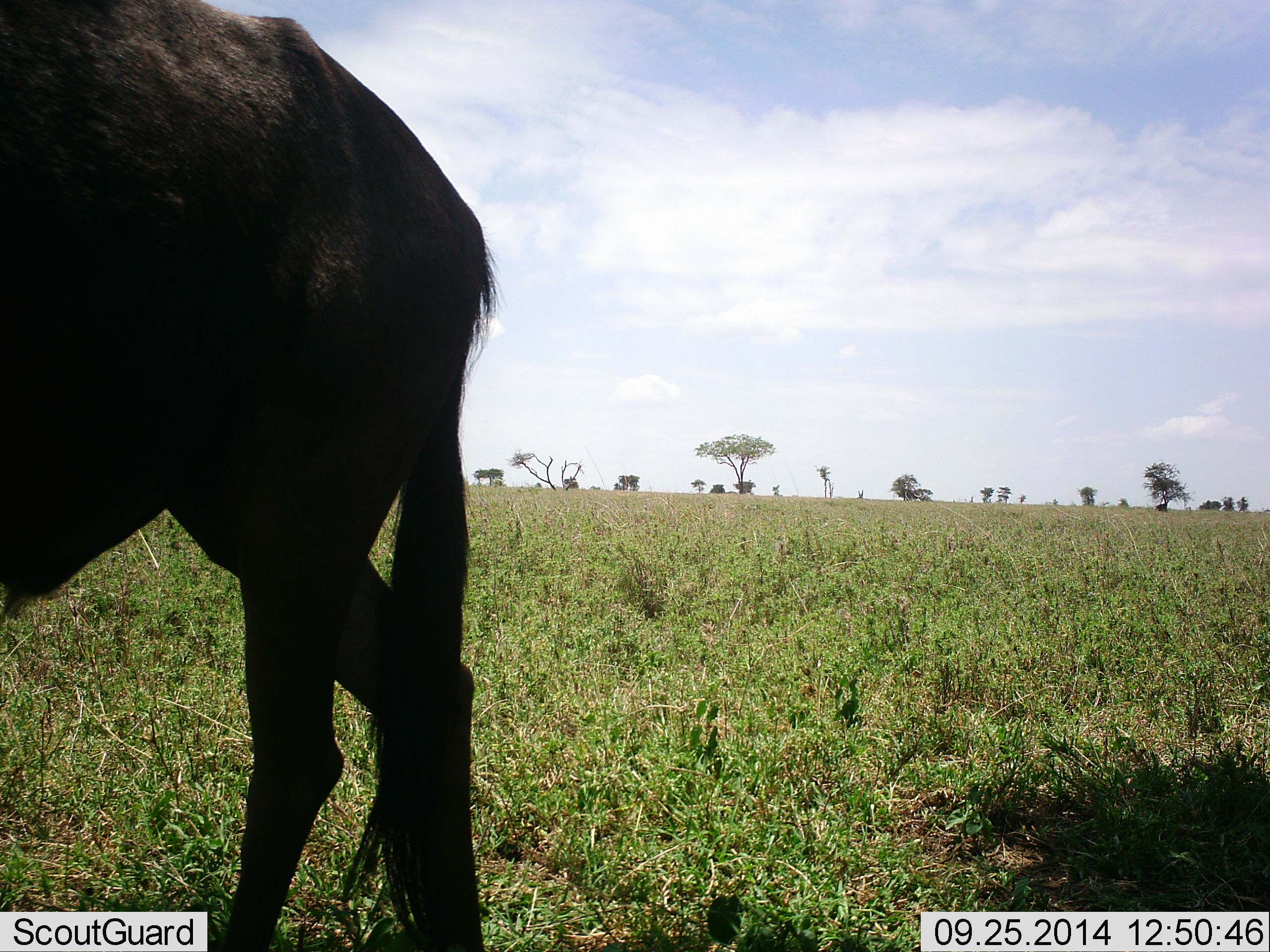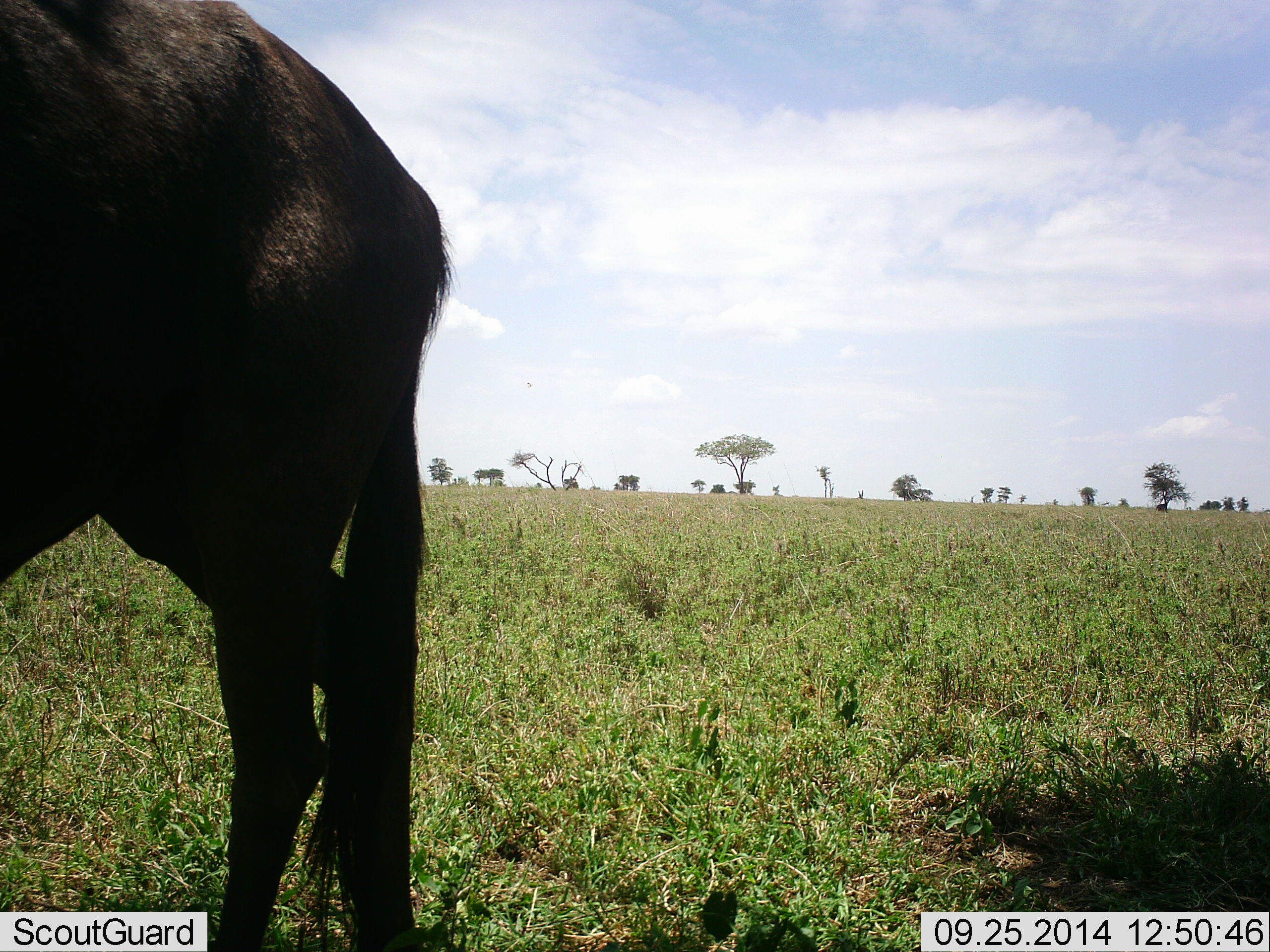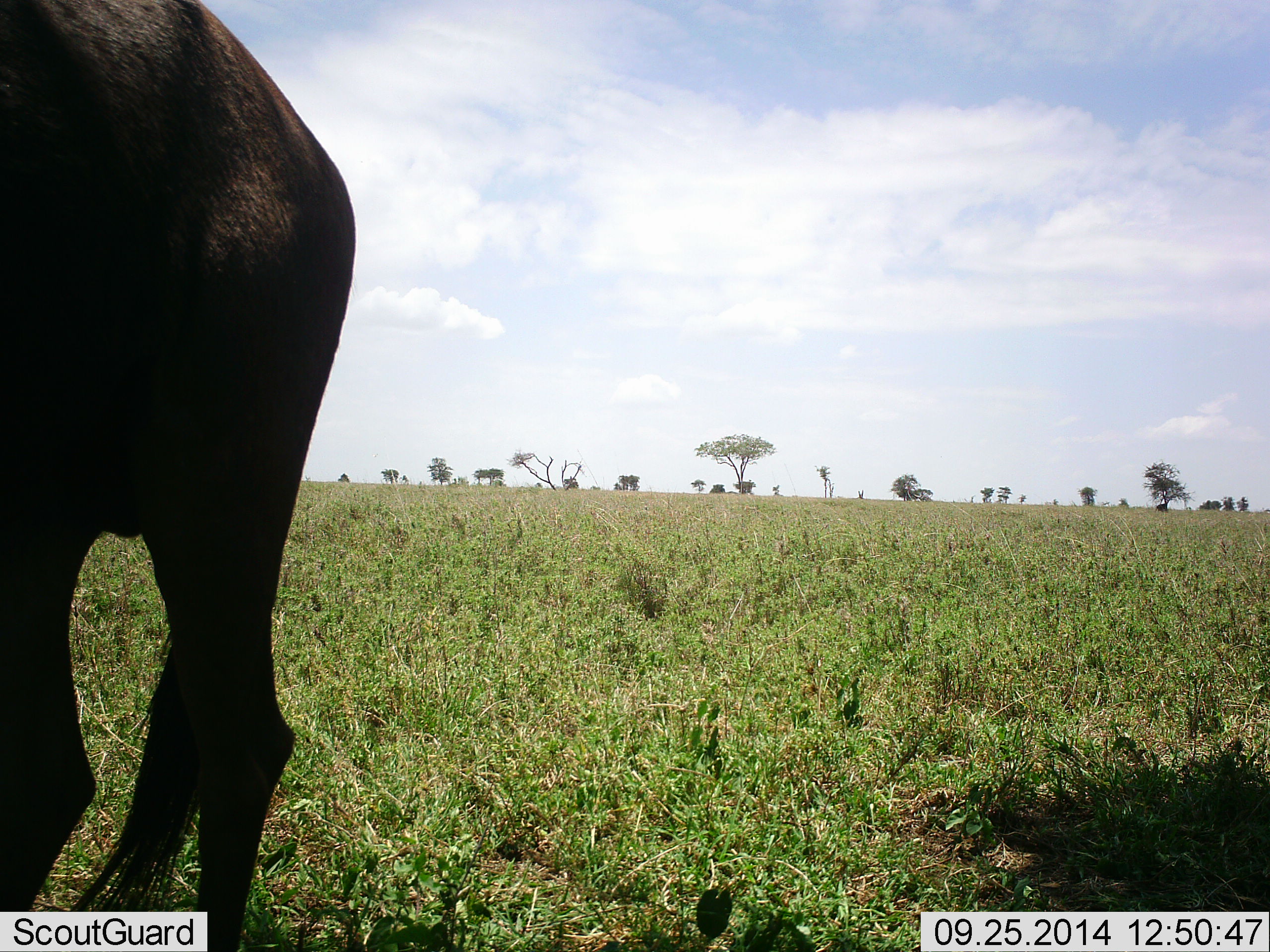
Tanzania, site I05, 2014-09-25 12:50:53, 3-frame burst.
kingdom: Animalia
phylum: Chordata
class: Mammalia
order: Artiodactyla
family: Bovidae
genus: Connochaetes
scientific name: Connochaetes taurinus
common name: blue wildebeest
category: wildebeest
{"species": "wildebeest (blue wildebeest) (Connochaetes taurinus)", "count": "1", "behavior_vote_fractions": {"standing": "30%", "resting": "0%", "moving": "70%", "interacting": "0%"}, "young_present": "0%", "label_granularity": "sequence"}